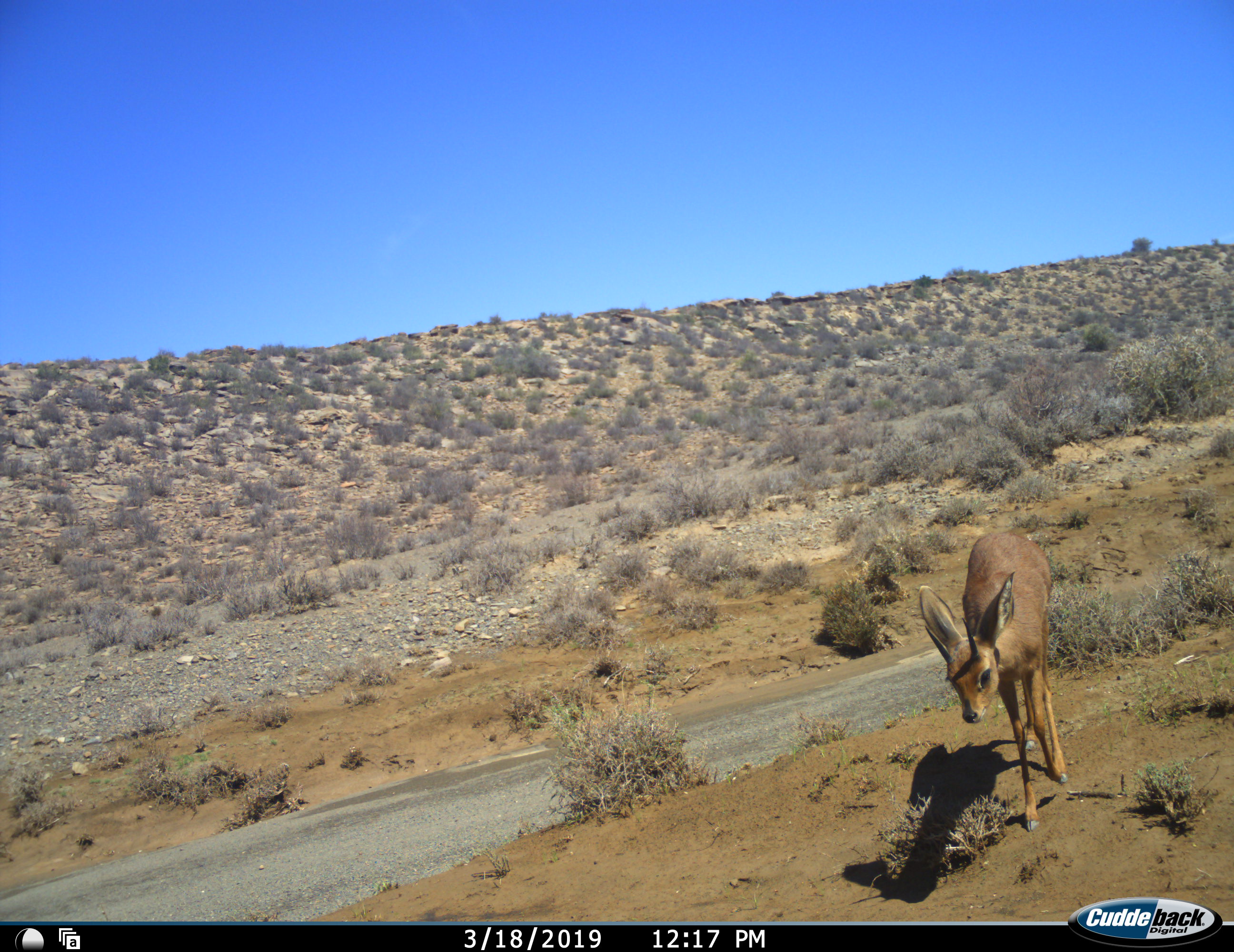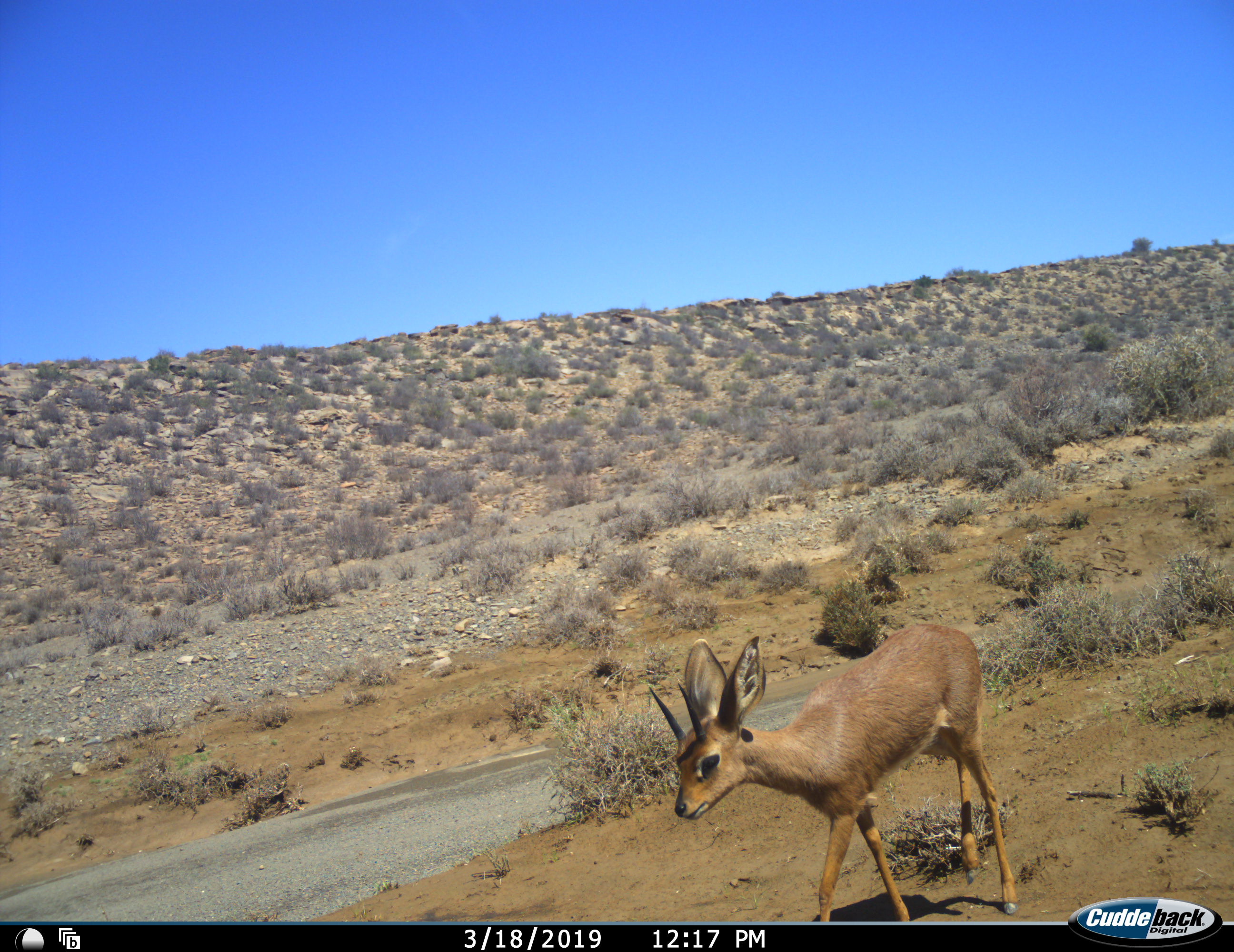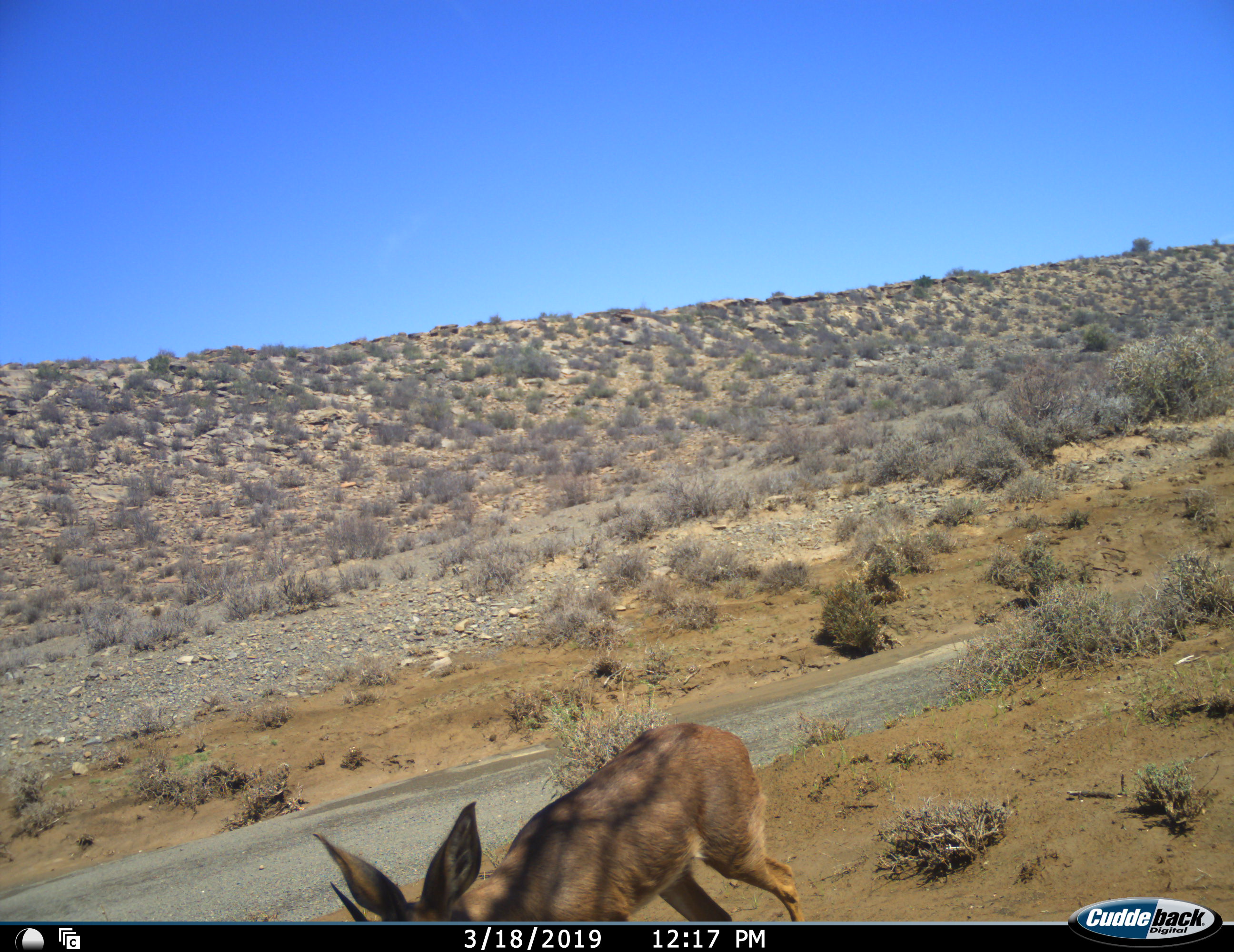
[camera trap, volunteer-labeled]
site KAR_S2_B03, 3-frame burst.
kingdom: Animalia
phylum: Chordata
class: Mammalia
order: Artiodactyla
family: Bovidae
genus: Raphicerus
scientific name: Raphicerus campestris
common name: steenbok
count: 1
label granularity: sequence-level